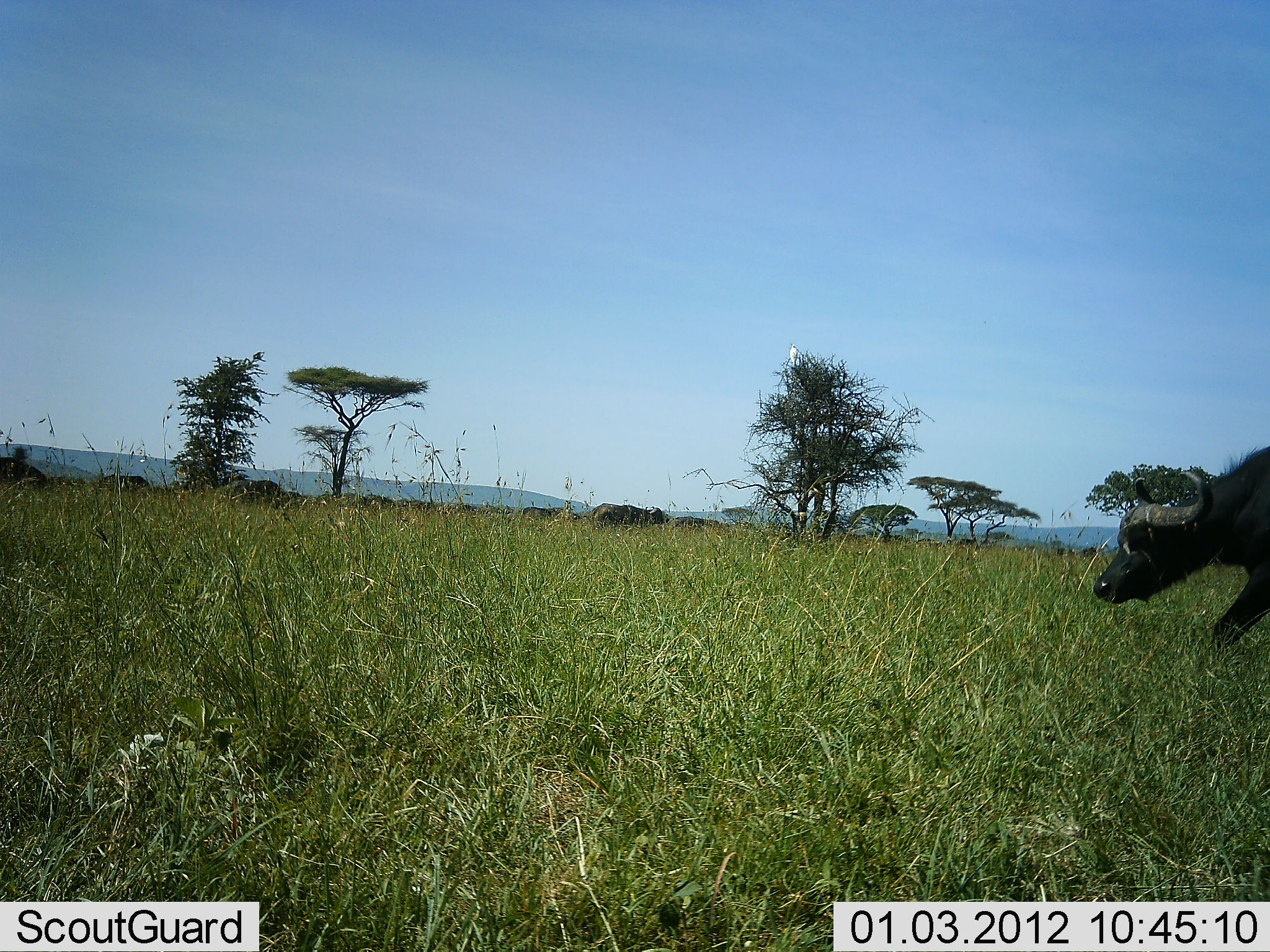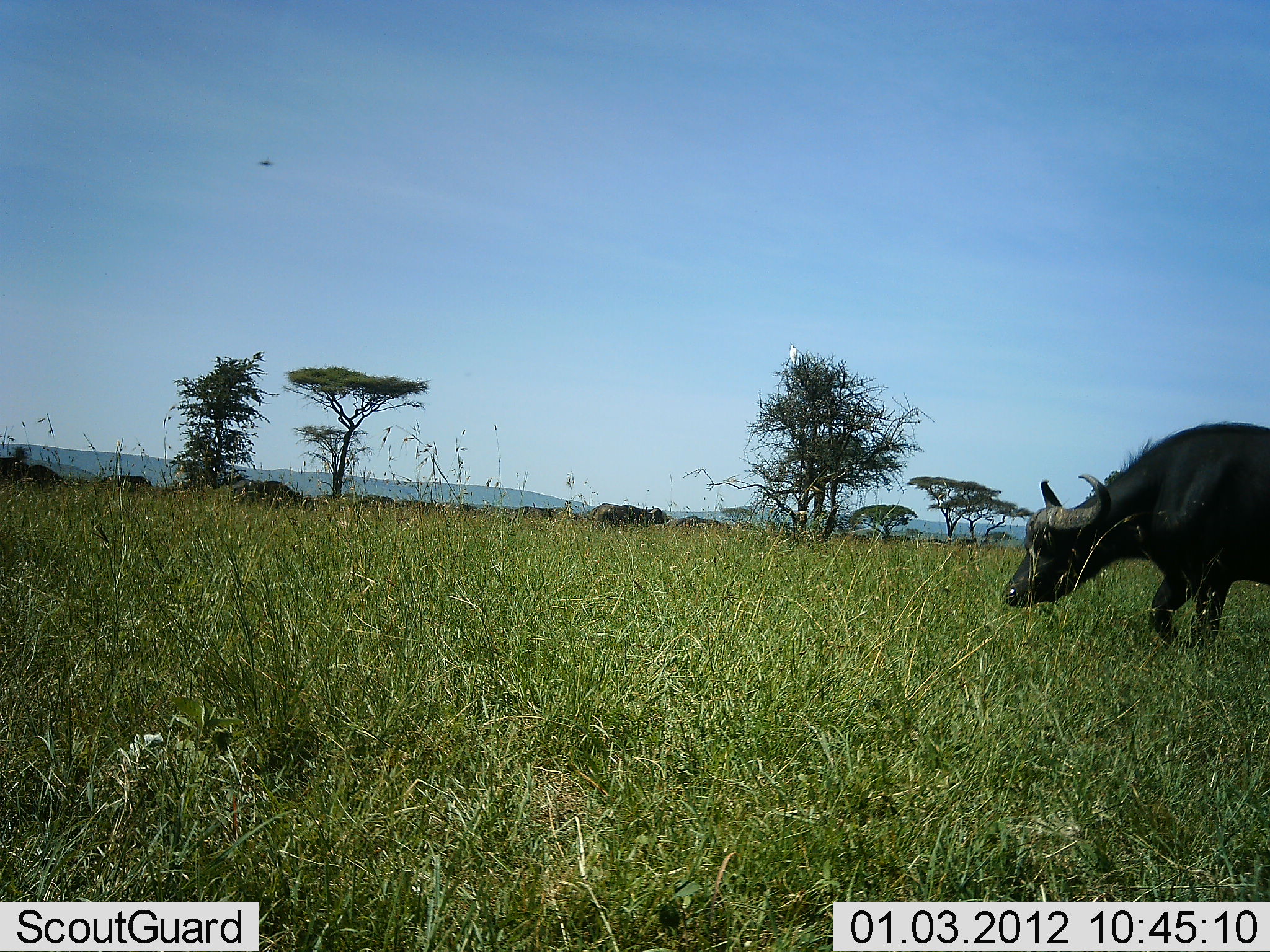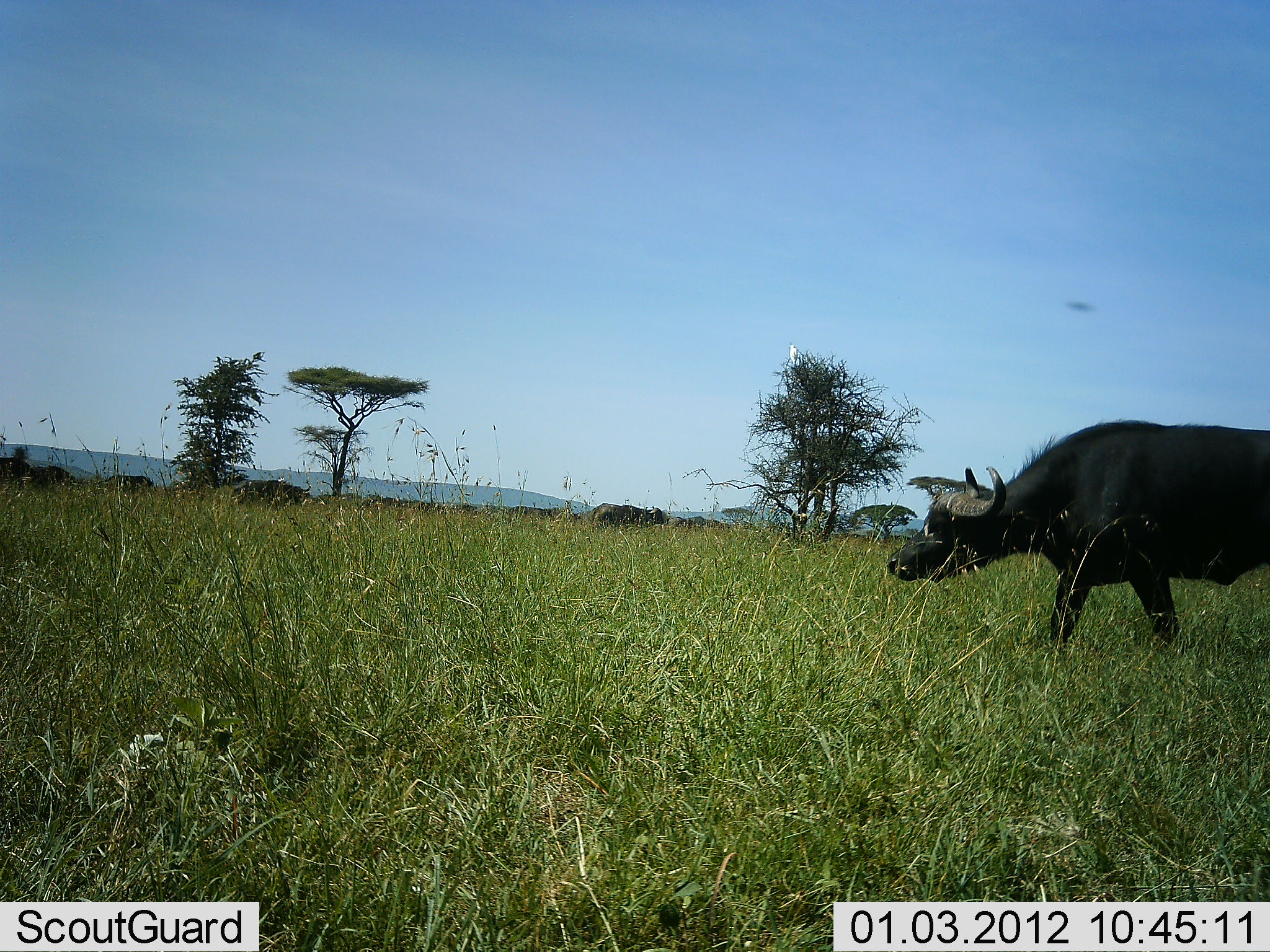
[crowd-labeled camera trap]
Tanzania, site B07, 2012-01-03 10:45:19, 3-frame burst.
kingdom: Animalia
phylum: Chordata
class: Mammalia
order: Artiodactyla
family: Bovidae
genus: Syncerus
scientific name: Syncerus caffer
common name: cape buffalo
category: buffalo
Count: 11-50.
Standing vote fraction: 37%.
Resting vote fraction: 0%.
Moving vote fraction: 74%.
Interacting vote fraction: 0%.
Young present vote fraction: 0%.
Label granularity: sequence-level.